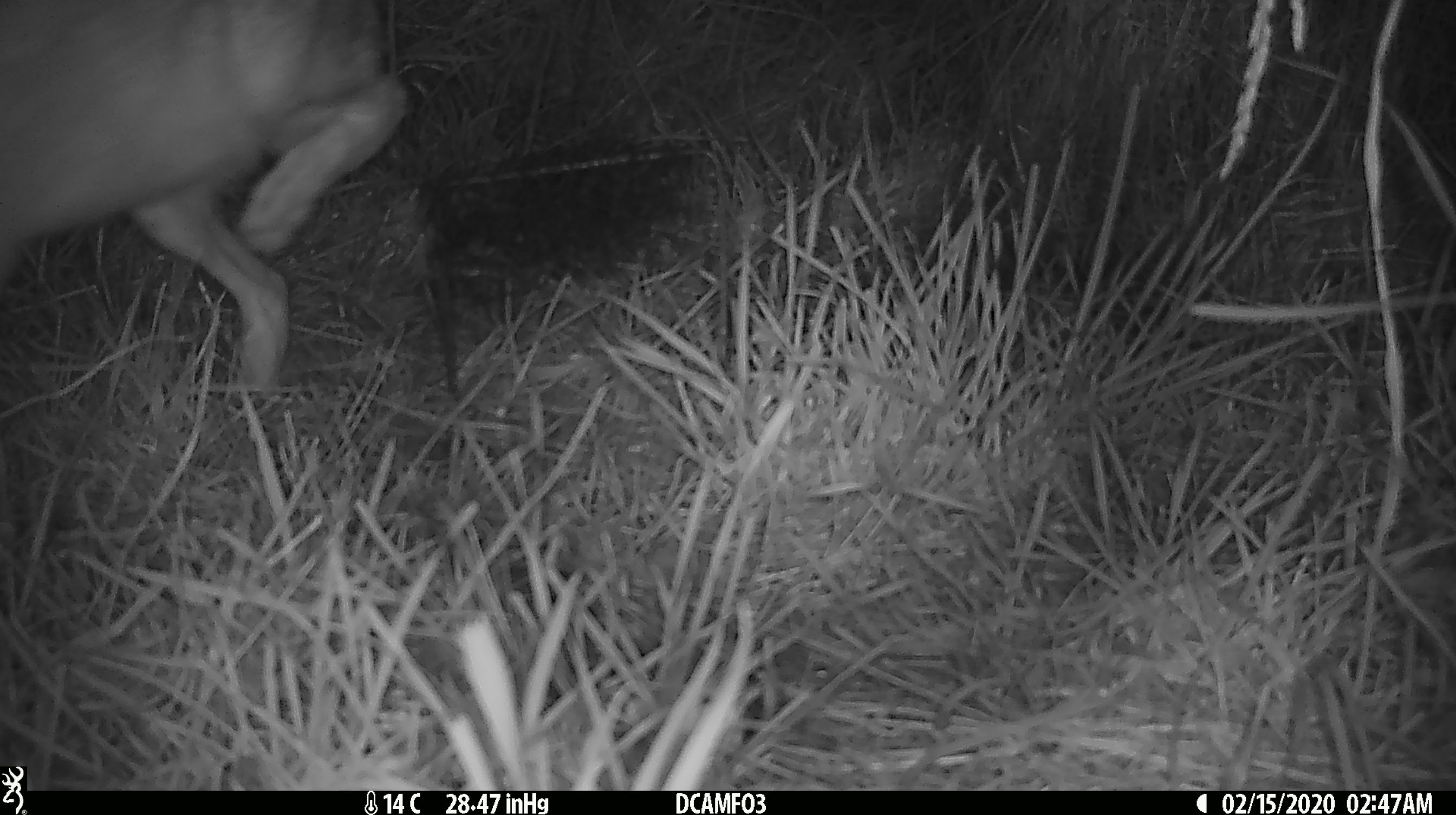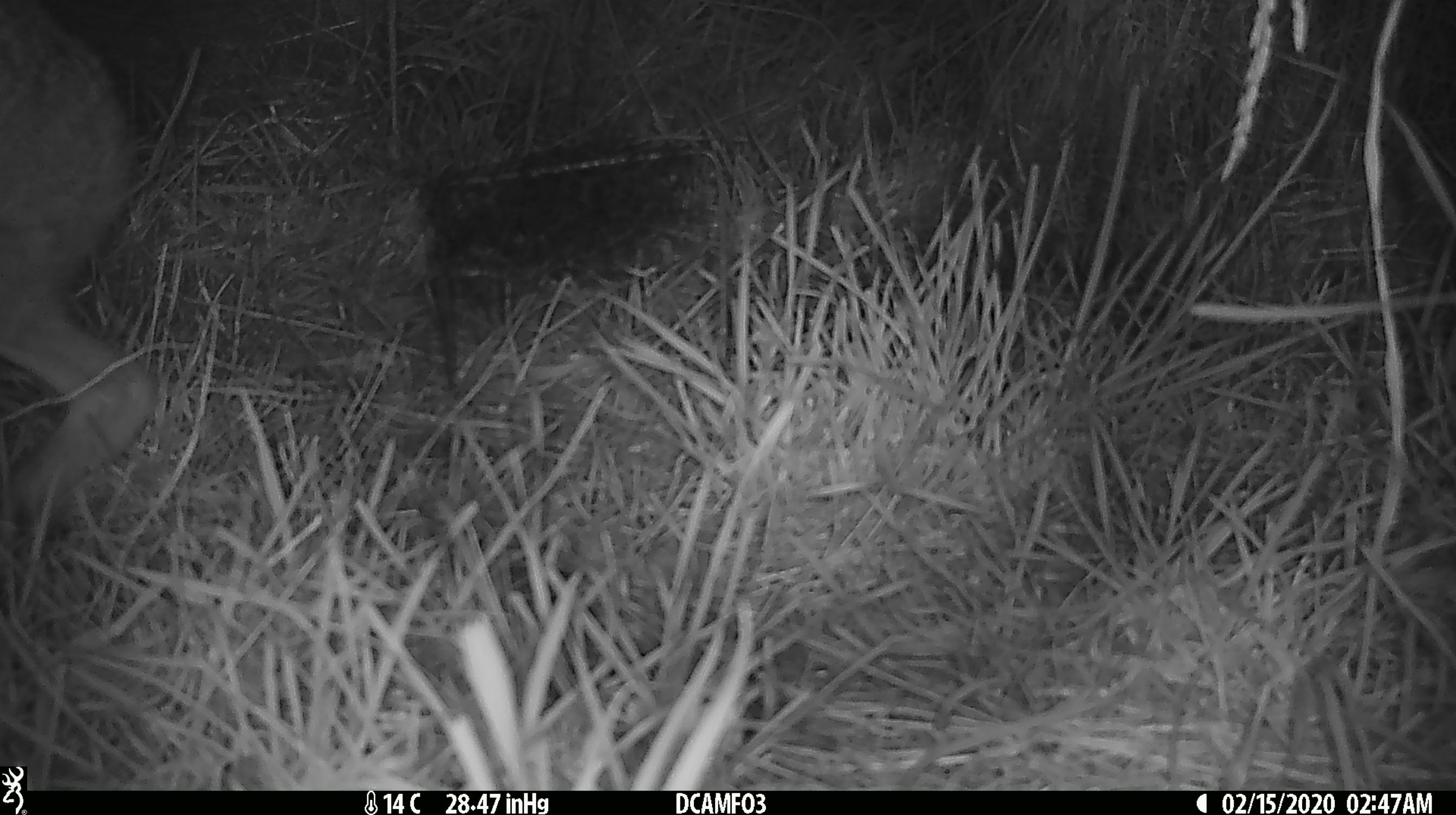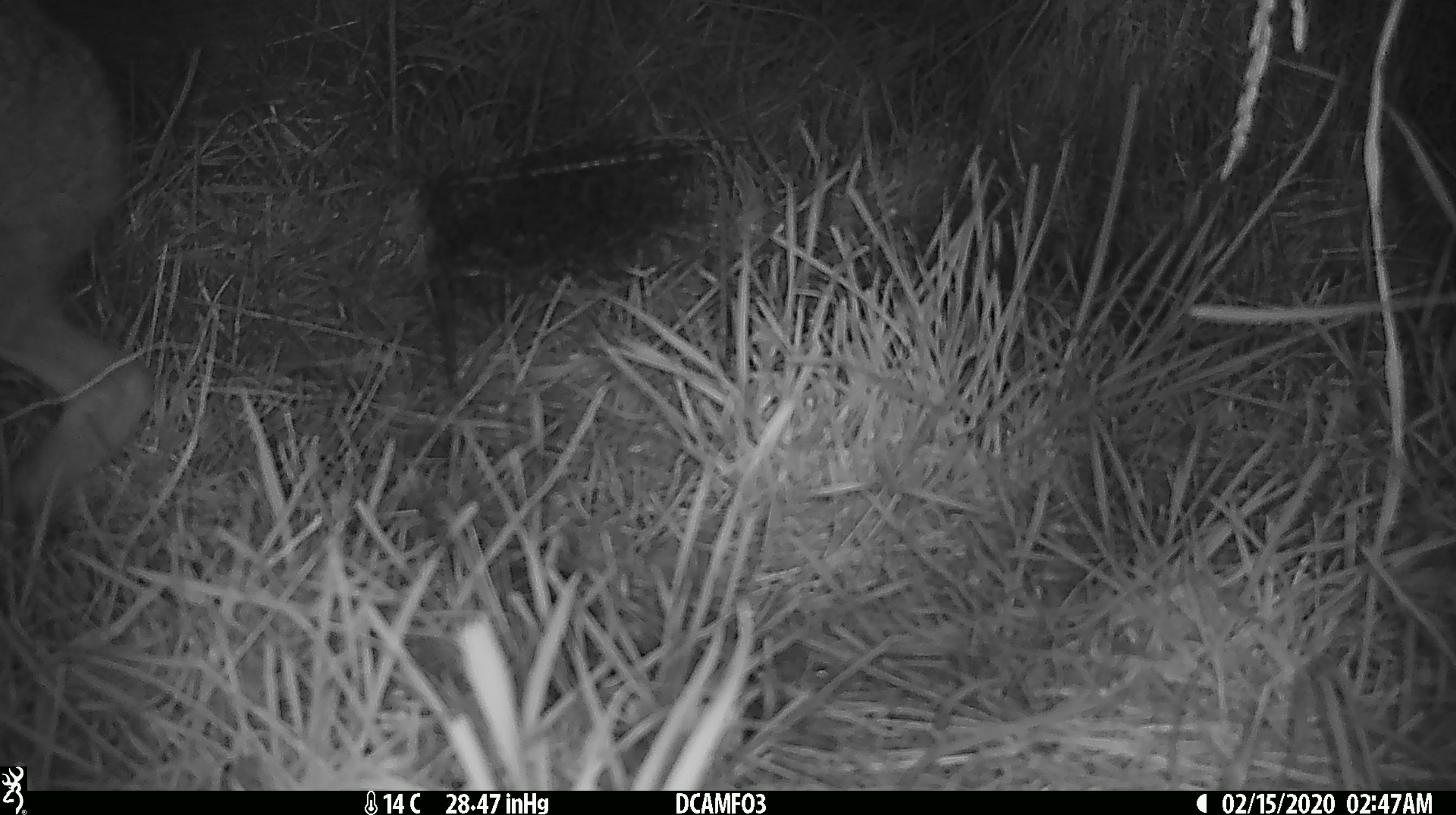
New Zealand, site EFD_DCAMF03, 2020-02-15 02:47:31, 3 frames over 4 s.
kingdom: Animalia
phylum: Chordata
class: Mammalia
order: Lagomorpha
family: Leporidae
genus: Oryctolagus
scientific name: Oryctolagus cuniculus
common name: european rabbit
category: rabbit